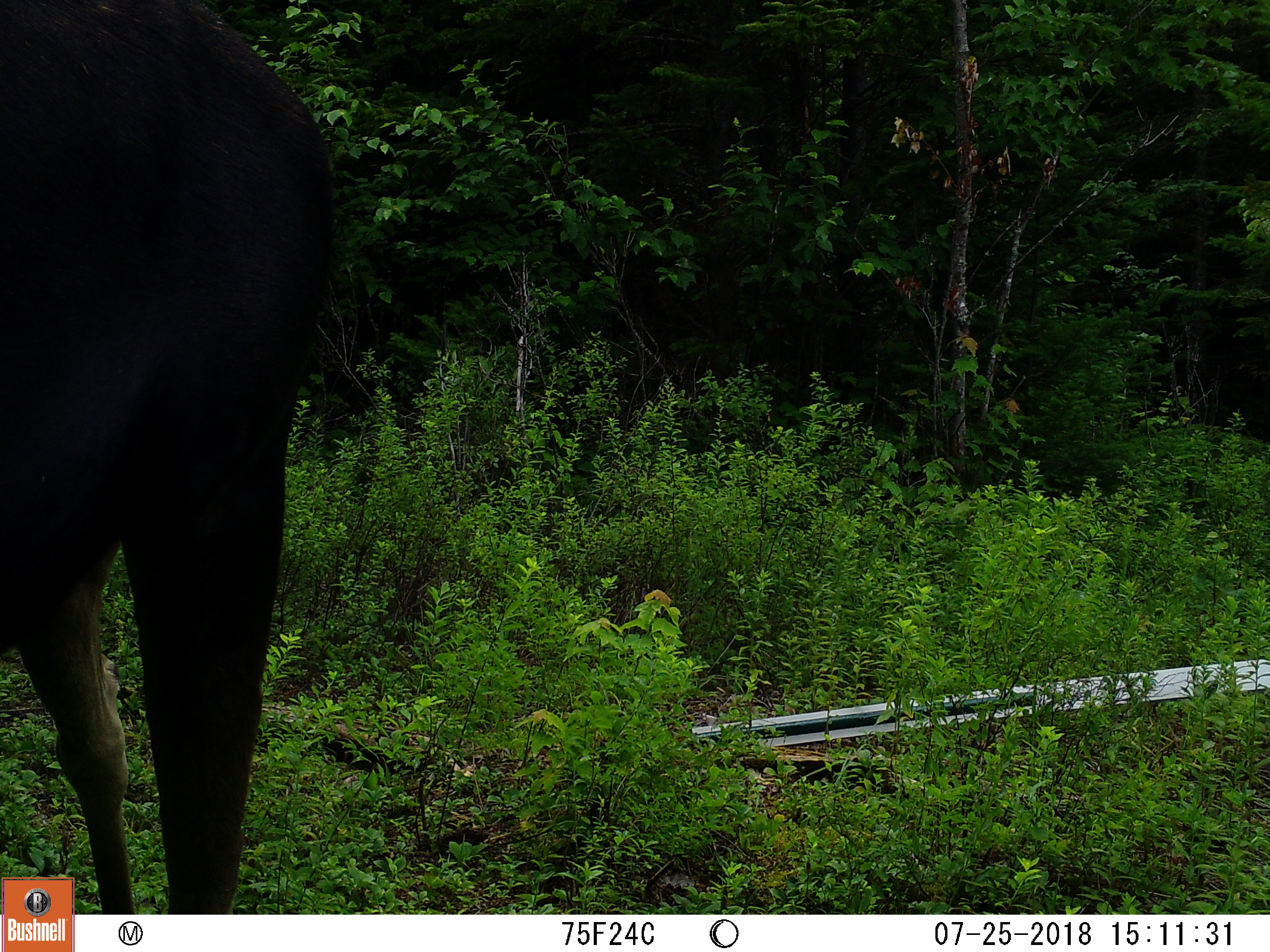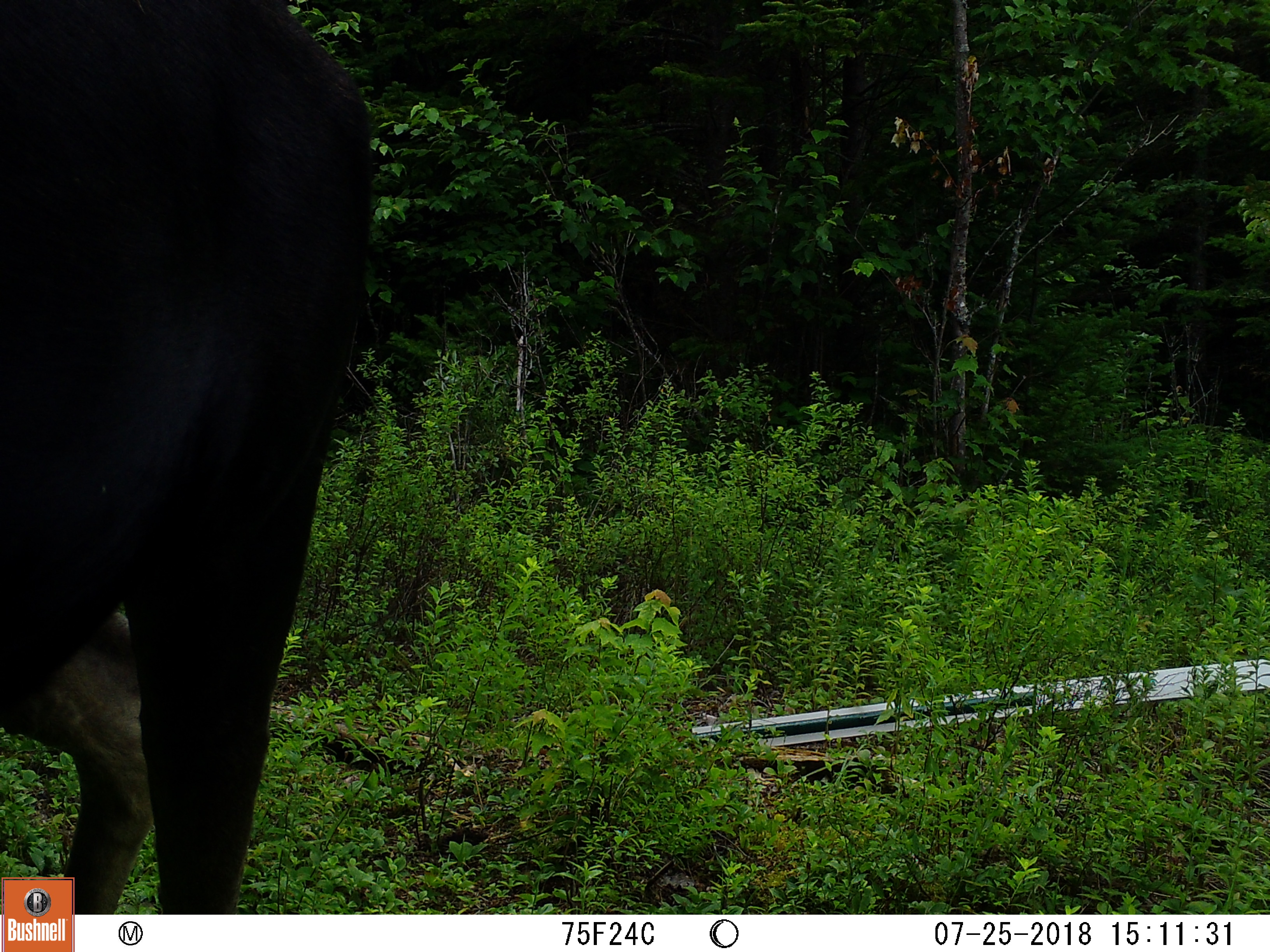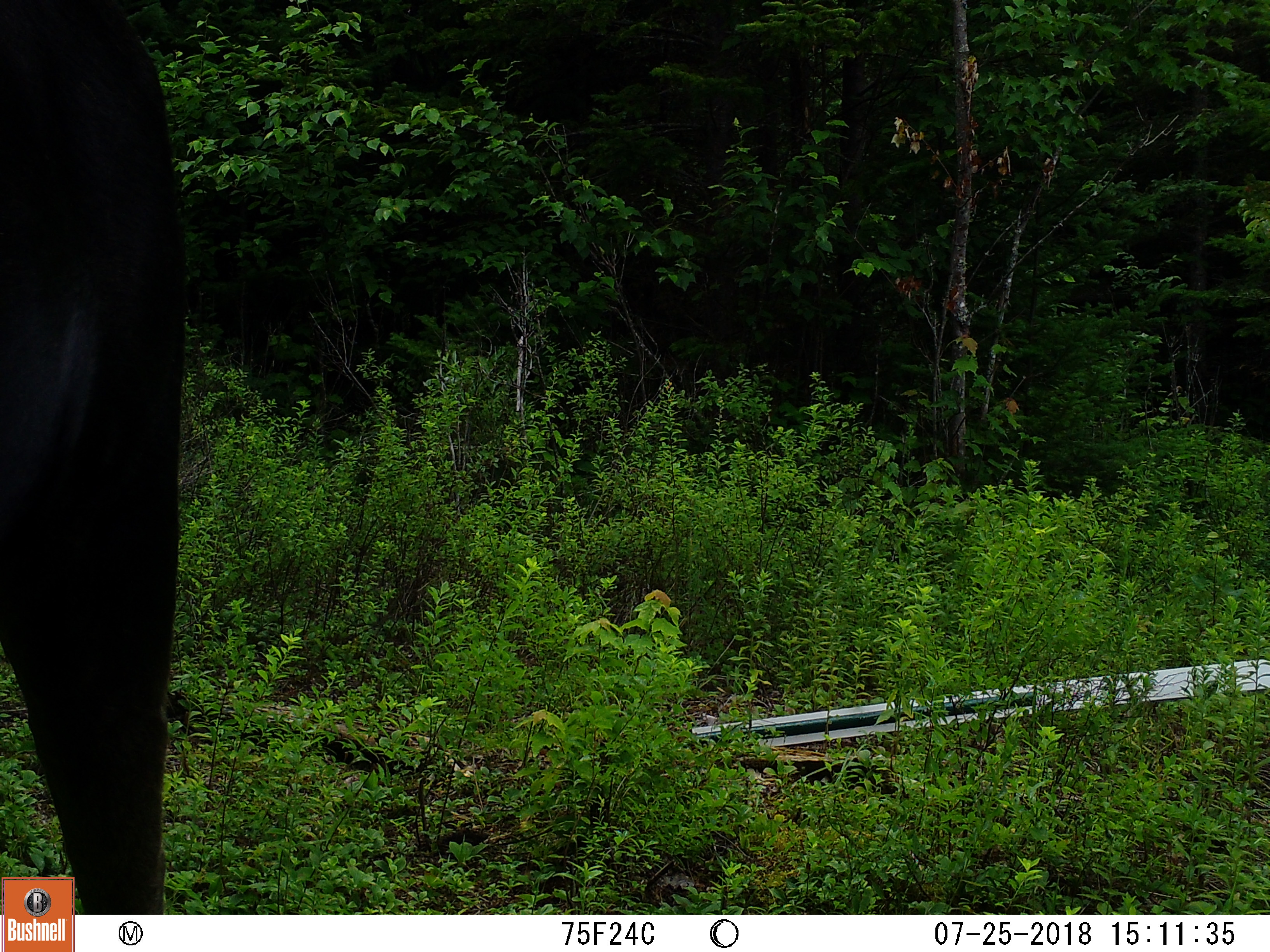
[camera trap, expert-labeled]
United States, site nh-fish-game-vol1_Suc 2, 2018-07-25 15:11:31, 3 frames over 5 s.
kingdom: Animalia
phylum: Chordata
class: Mammalia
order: Artiodactyla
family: Cervidae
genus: Alces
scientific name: Alces alces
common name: moose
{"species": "moose (Alces alces)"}